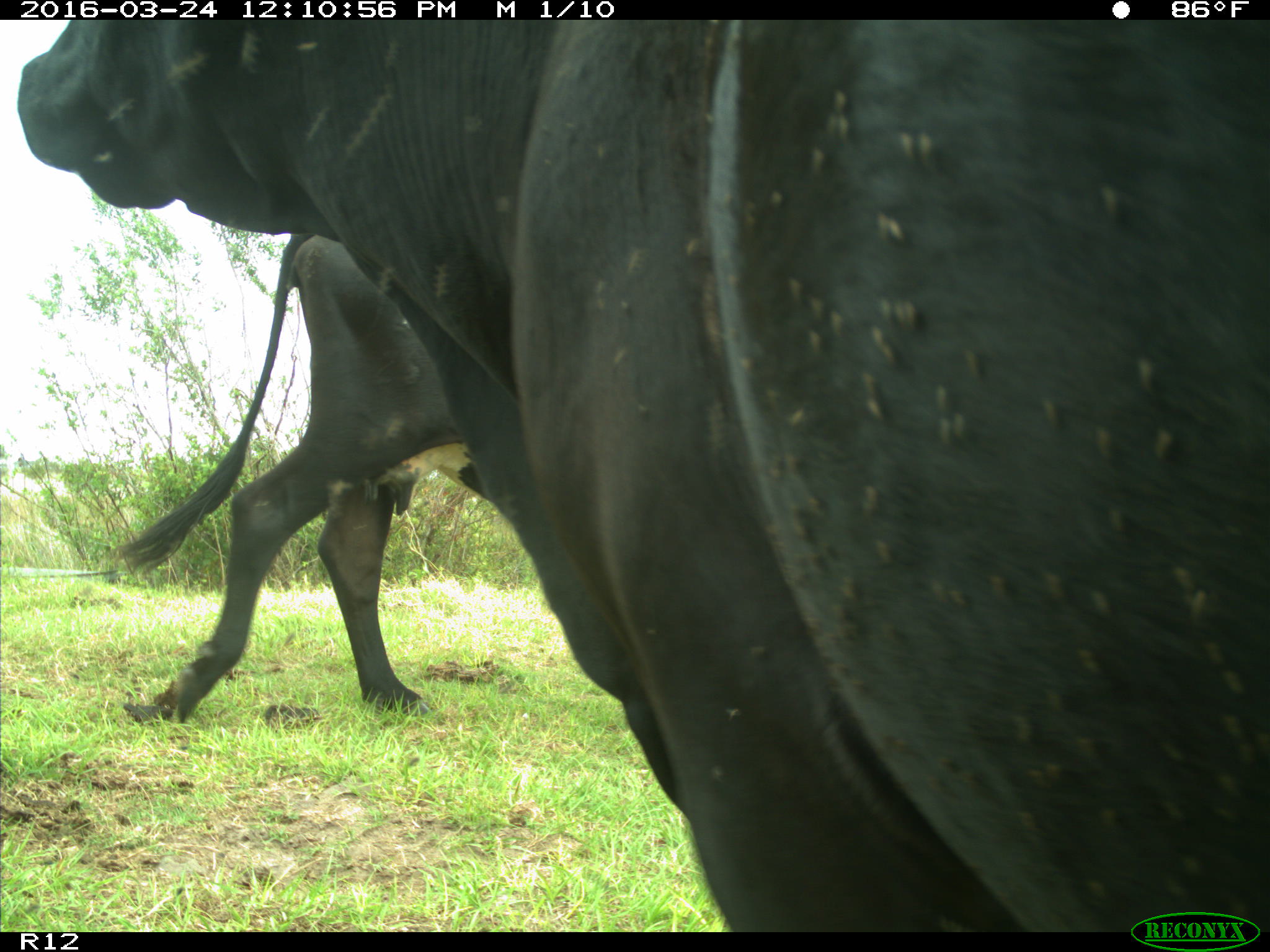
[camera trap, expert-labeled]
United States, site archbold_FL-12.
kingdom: Animalia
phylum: Chordata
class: Mammalia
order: Artiodactyla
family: Bovidae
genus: Bos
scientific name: Bos taurus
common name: domestic cow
Bos taurus (domestic cow).